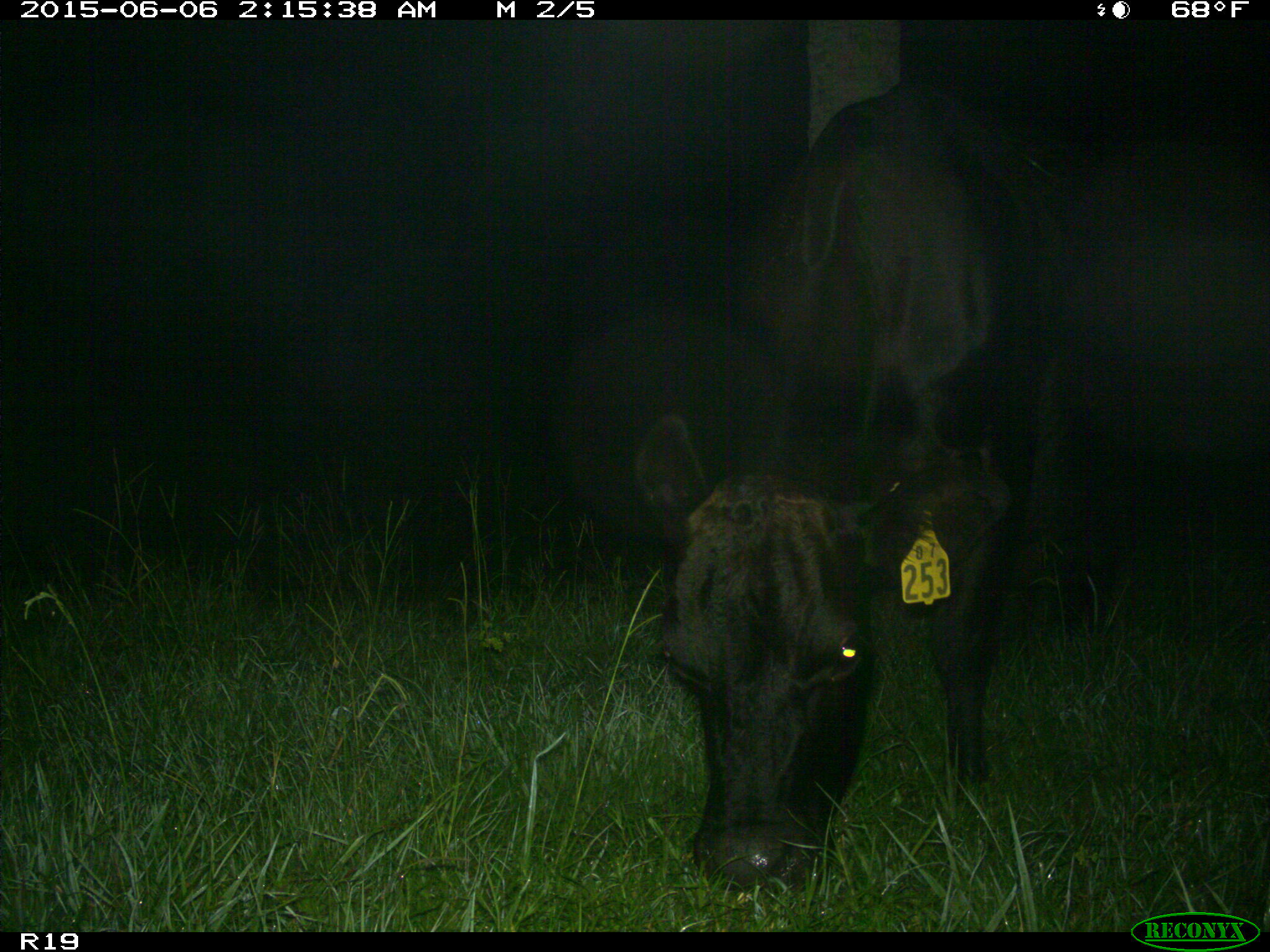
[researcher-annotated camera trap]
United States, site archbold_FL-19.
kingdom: Animalia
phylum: Chordata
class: Mammalia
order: Artiodactyla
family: Bovidae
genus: Bos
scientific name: Bos taurus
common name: domestic cow